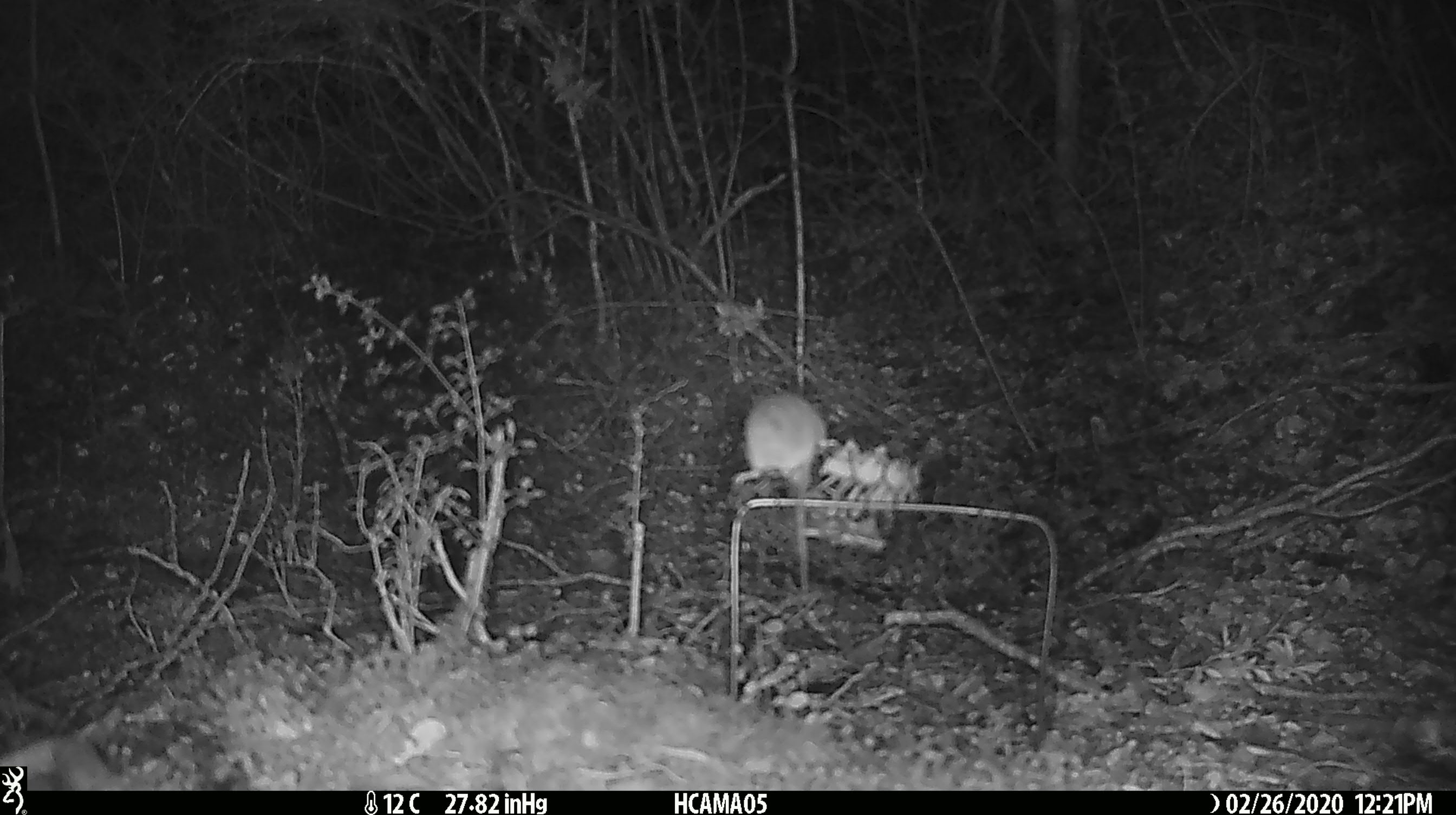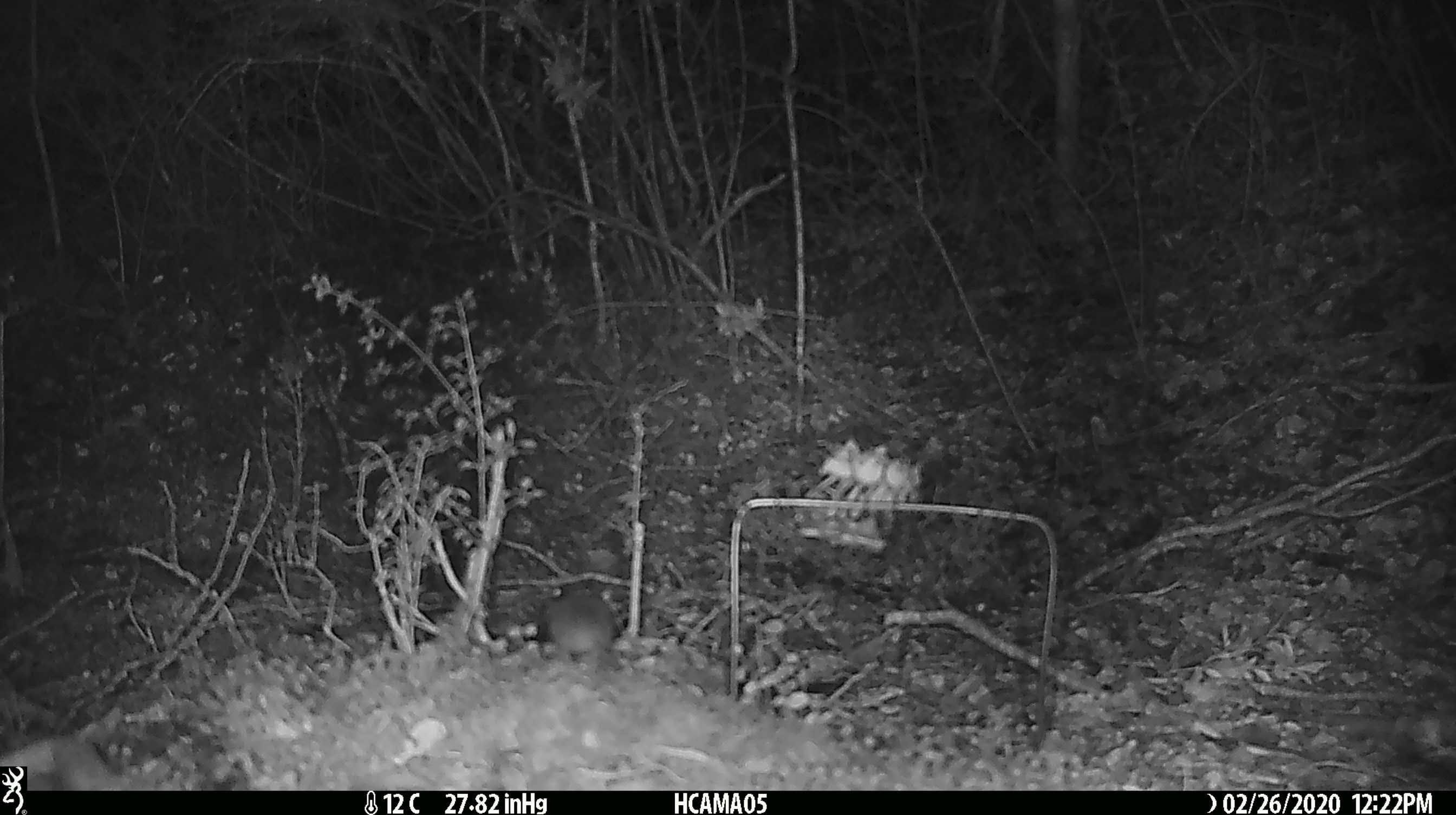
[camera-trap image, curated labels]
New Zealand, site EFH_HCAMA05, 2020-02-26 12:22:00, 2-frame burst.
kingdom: Animalia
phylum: Chordata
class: Mammalia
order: Rodentia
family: Muridae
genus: Mus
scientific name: Mus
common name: mouse